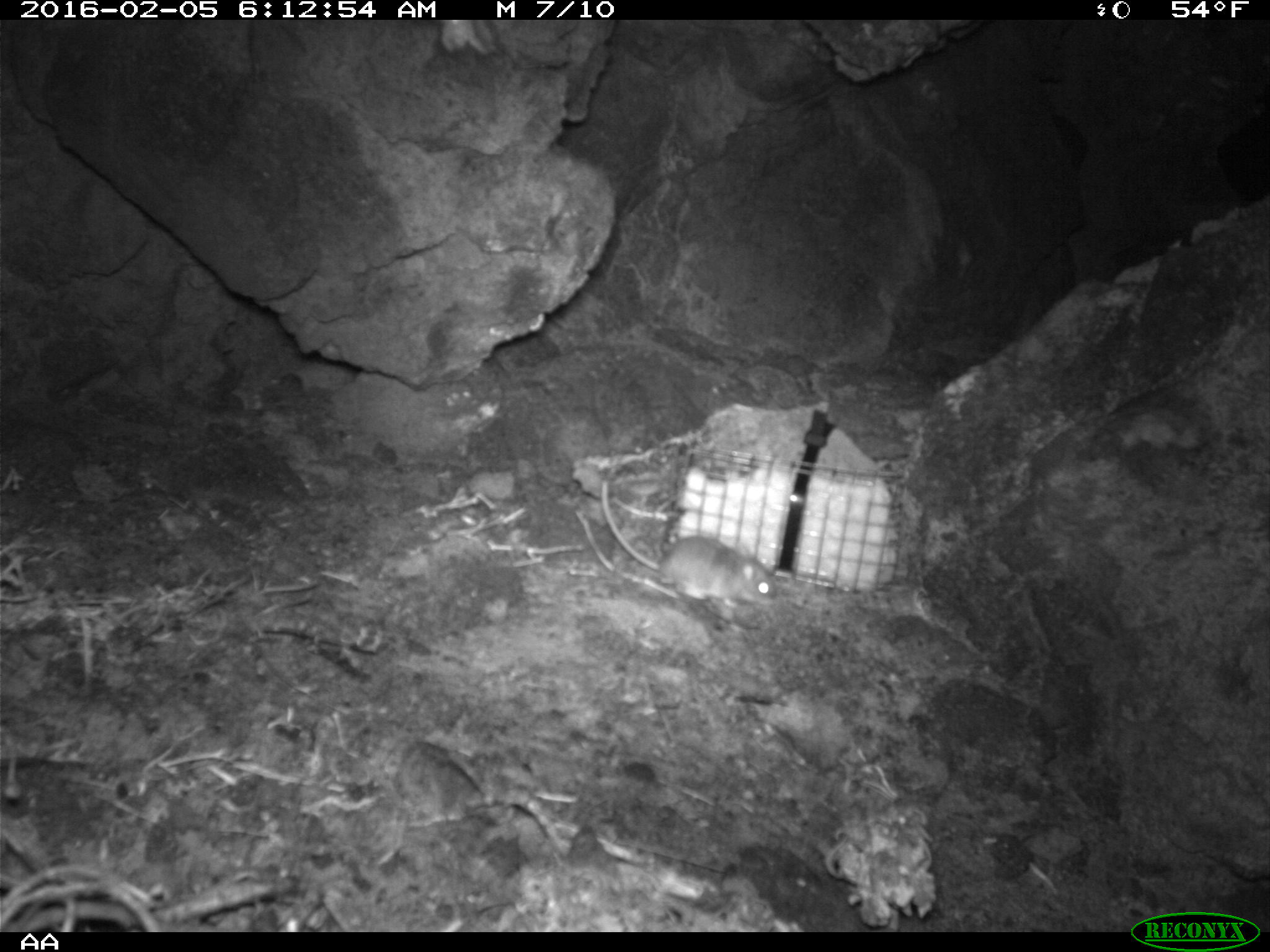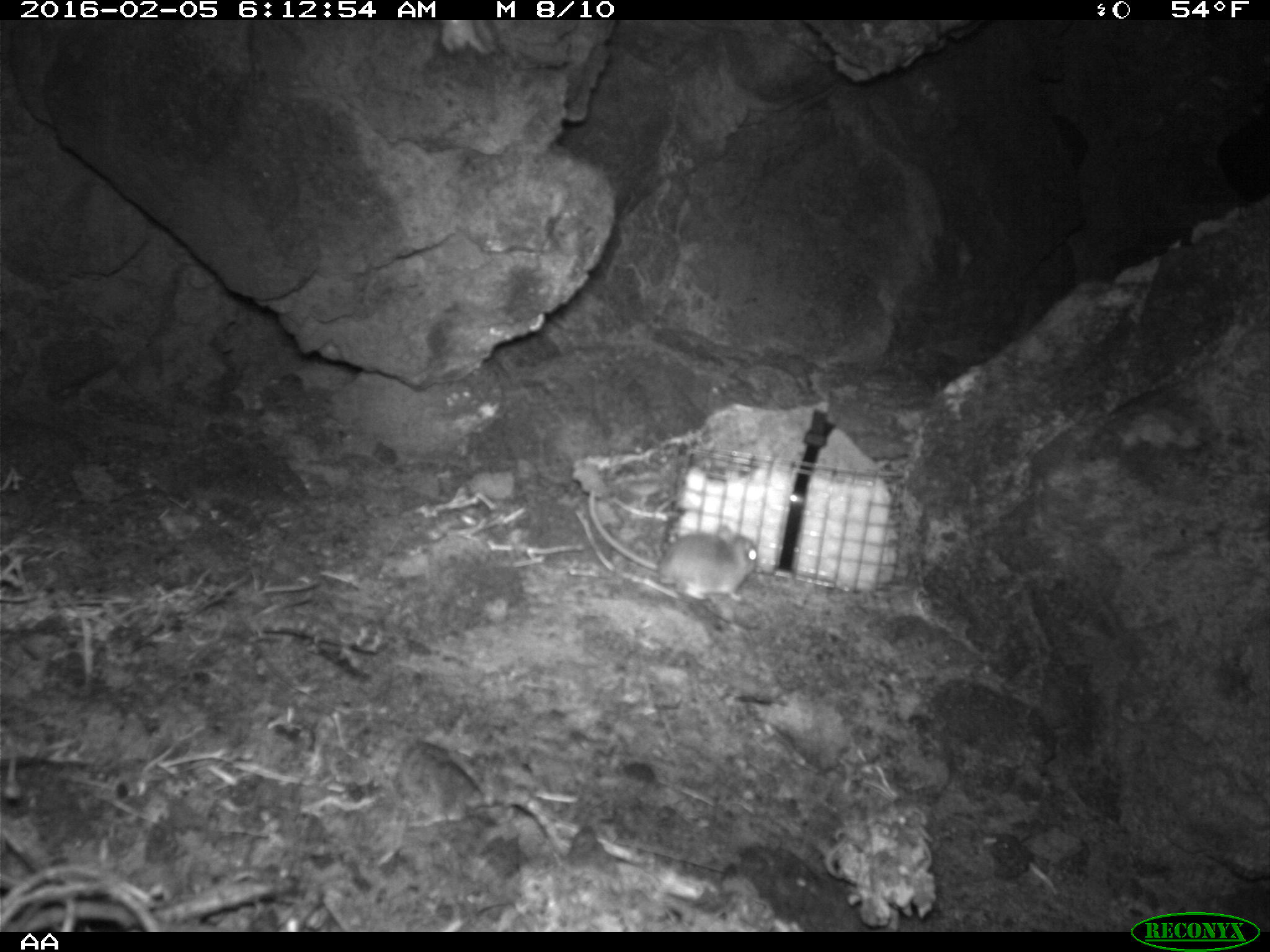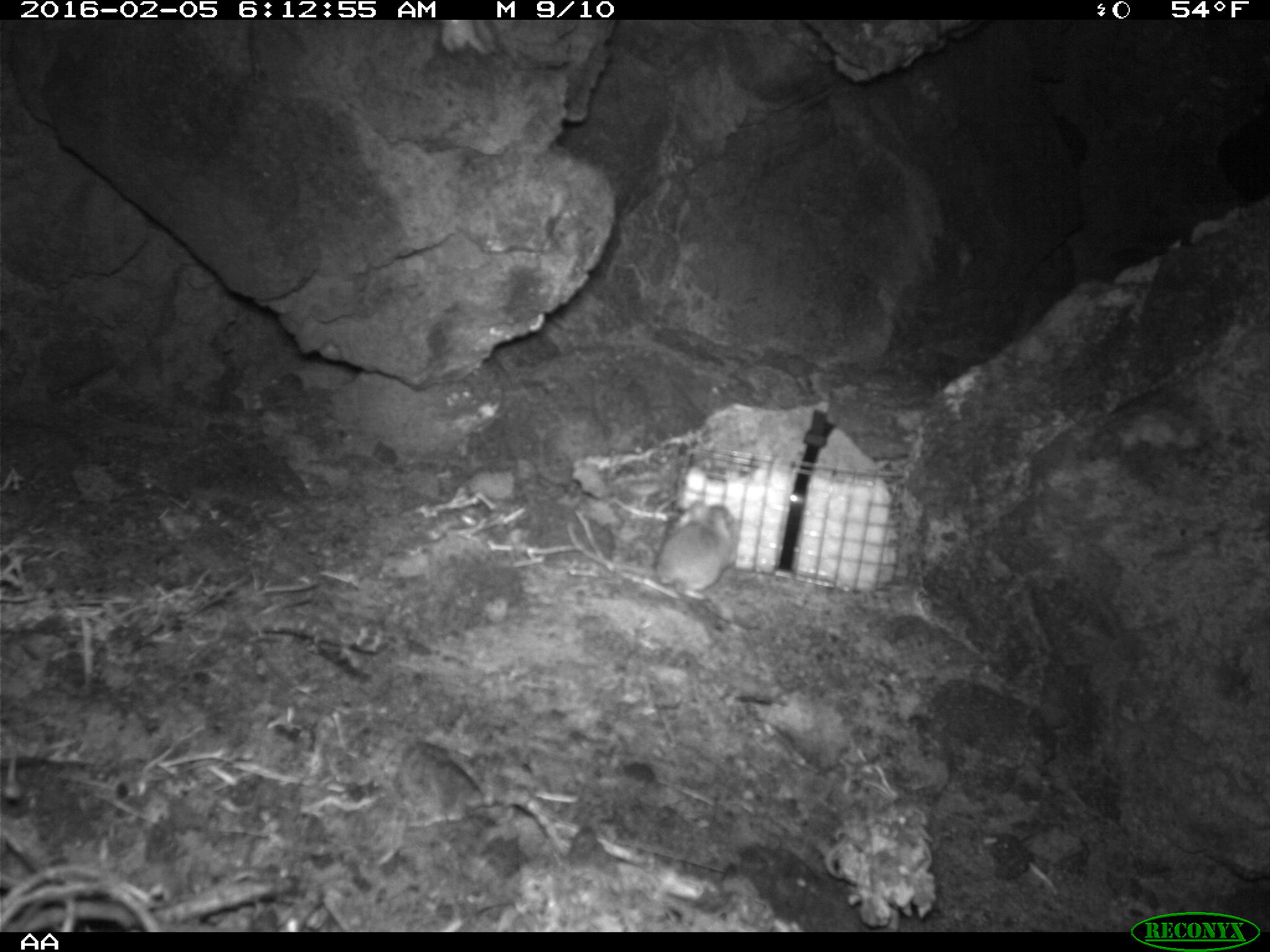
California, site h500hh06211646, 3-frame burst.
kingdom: Animalia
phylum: Chordata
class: Mammalia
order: Rodentia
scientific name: Rodentia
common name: rodent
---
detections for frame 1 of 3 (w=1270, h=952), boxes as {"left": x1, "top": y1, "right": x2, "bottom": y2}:
rodent: {"left": 600, "top": 479, "right": 775, "bottom": 605}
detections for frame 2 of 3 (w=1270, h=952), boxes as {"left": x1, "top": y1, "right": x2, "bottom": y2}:
rodent: {"left": 587, "top": 489, "right": 758, "bottom": 600}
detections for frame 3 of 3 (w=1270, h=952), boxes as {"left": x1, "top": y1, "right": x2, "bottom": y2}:
rodent: {"left": 566, "top": 498, "right": 739, "bottom": 602}